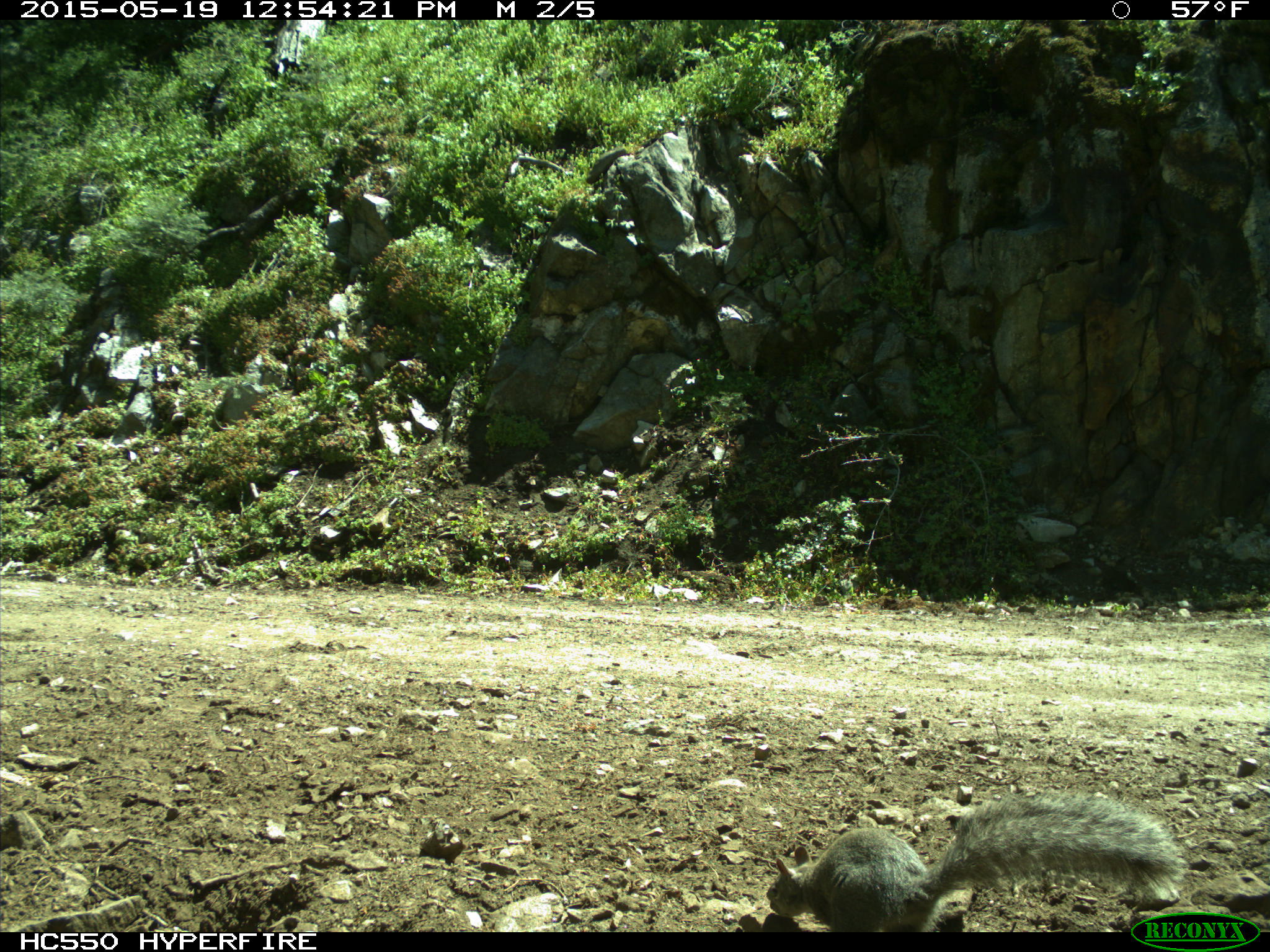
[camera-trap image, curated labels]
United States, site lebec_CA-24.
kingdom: Animalia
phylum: Chordata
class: Mammalia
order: Rodentia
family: Sciuridae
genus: Sciurus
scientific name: Sciurus carolinensis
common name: eastern gray squirrel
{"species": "Sciurus carolinensis (eastern gray squirrel)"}